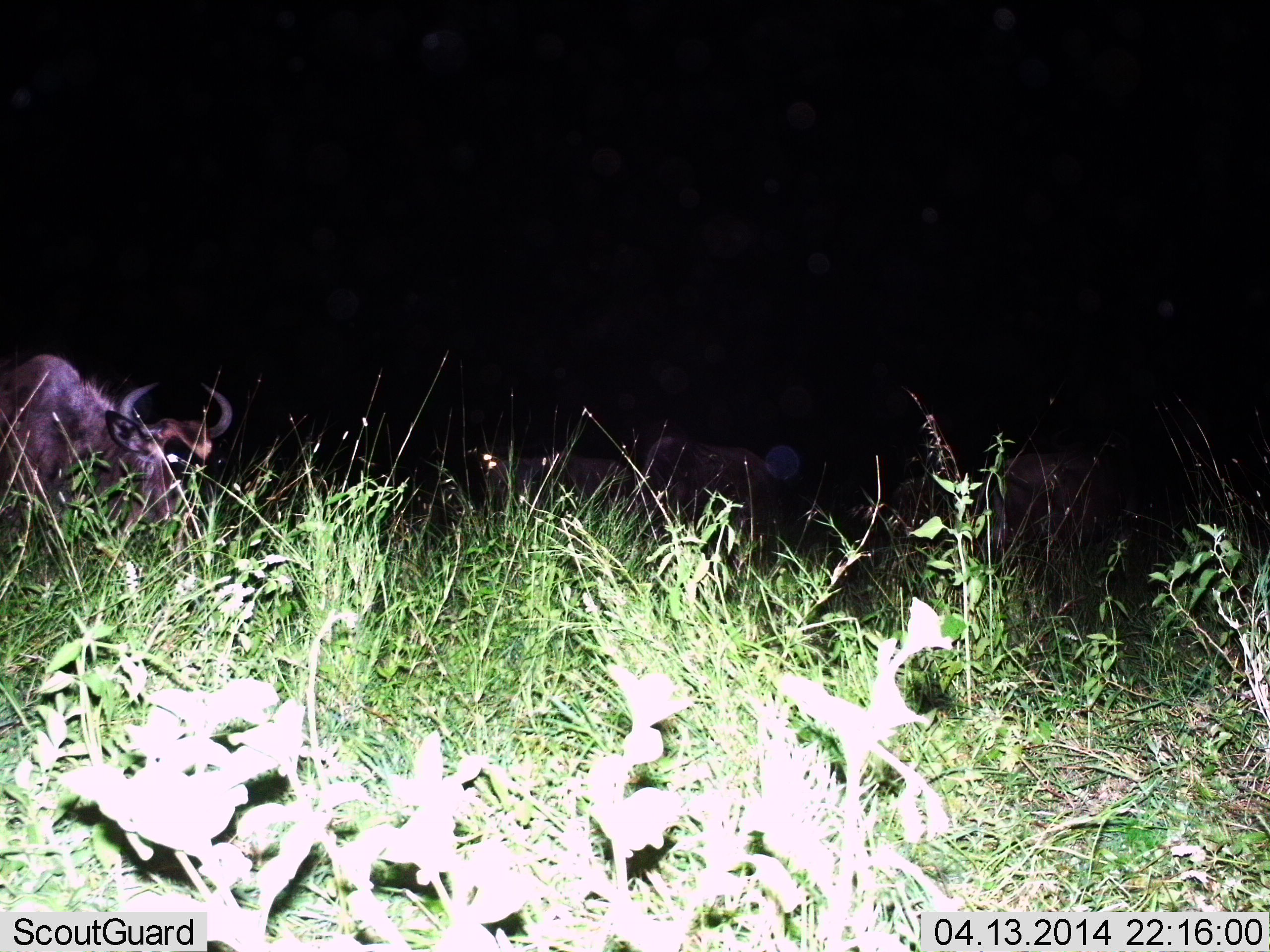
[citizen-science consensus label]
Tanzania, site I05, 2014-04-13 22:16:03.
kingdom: Animalia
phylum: Chordata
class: Mammalia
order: Artiodactyla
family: Bovidae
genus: Connochaetes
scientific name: Connochaetes taurinus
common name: blue wildebeest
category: wildebeest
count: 4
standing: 60%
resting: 0%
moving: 20%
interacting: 0%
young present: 0%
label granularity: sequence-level